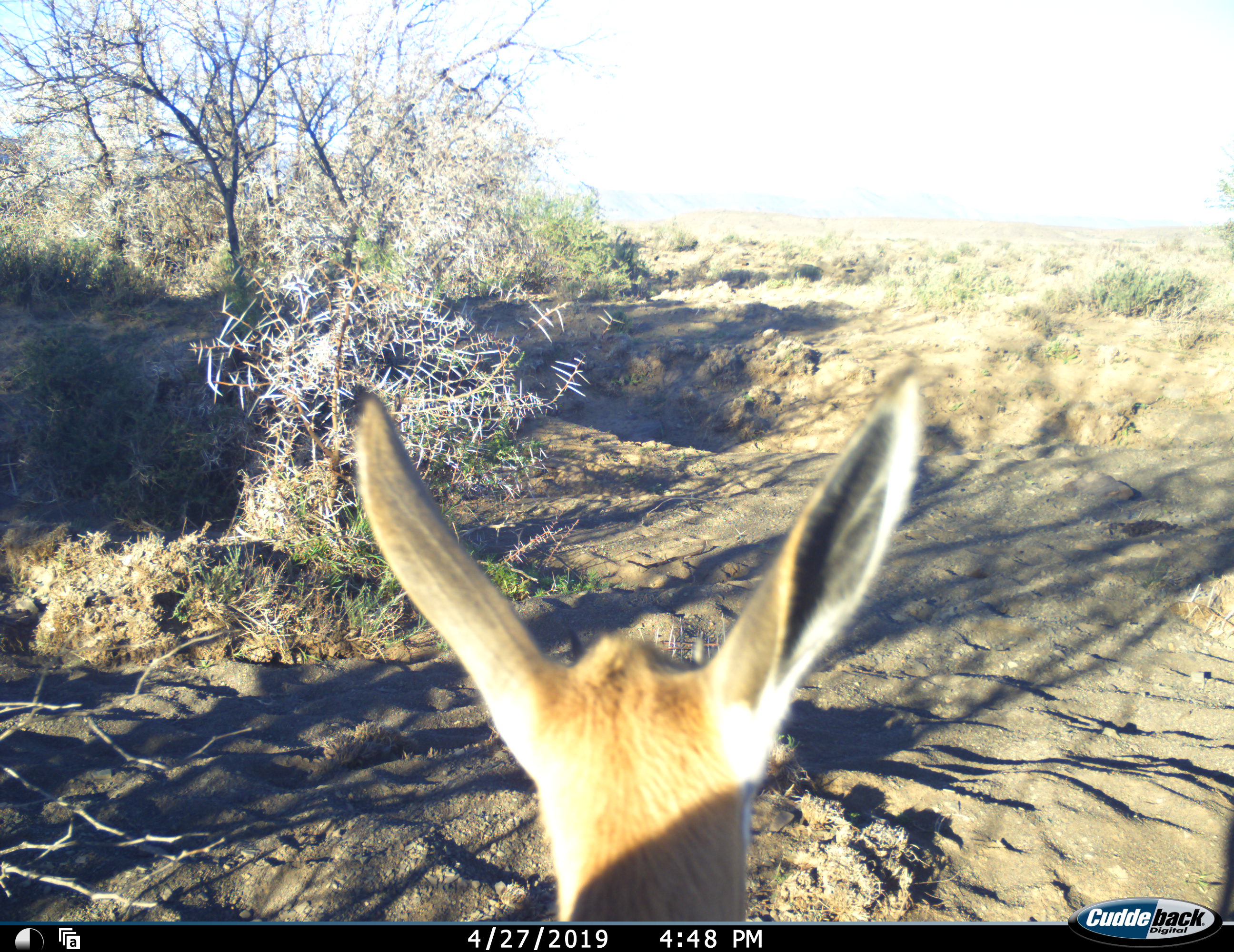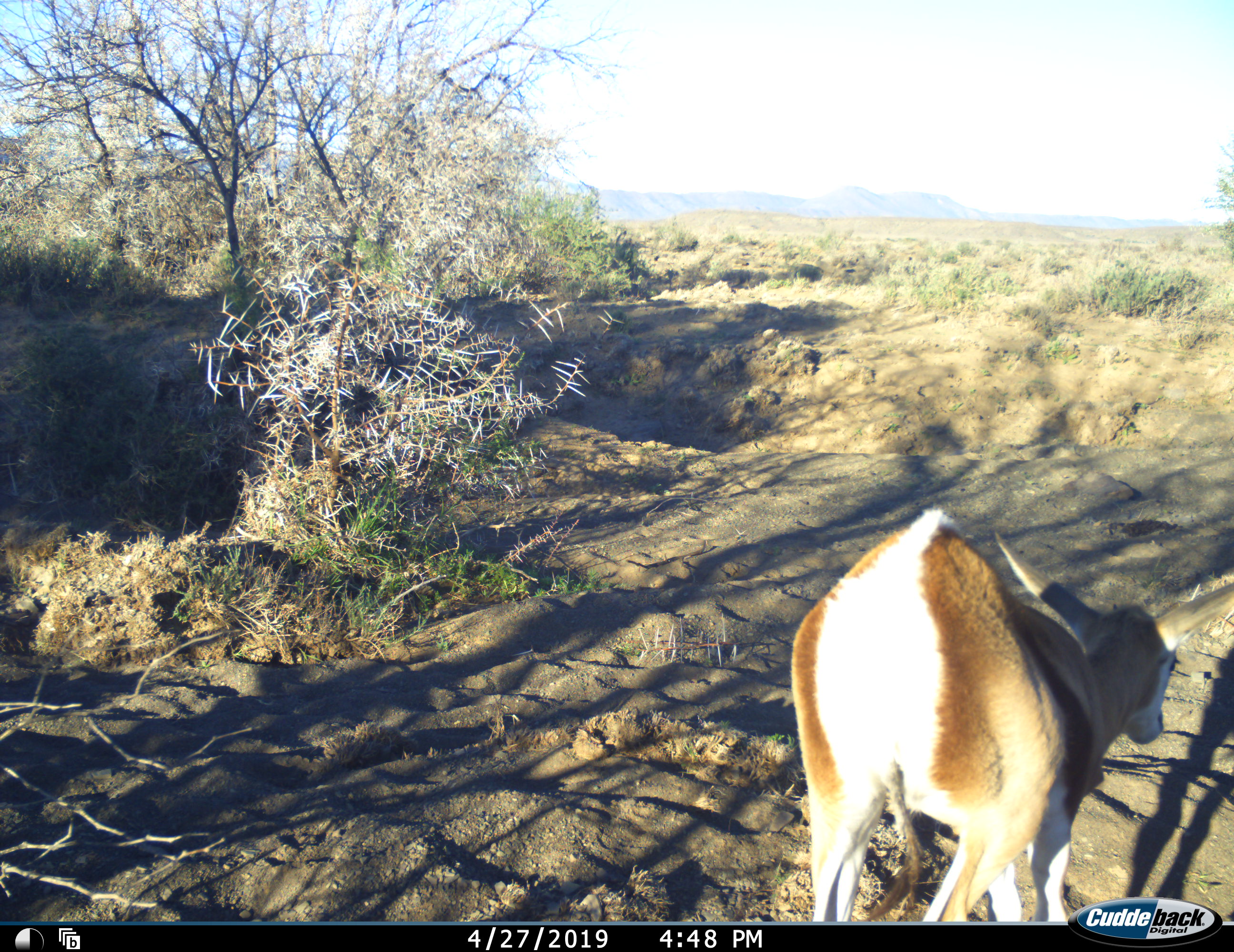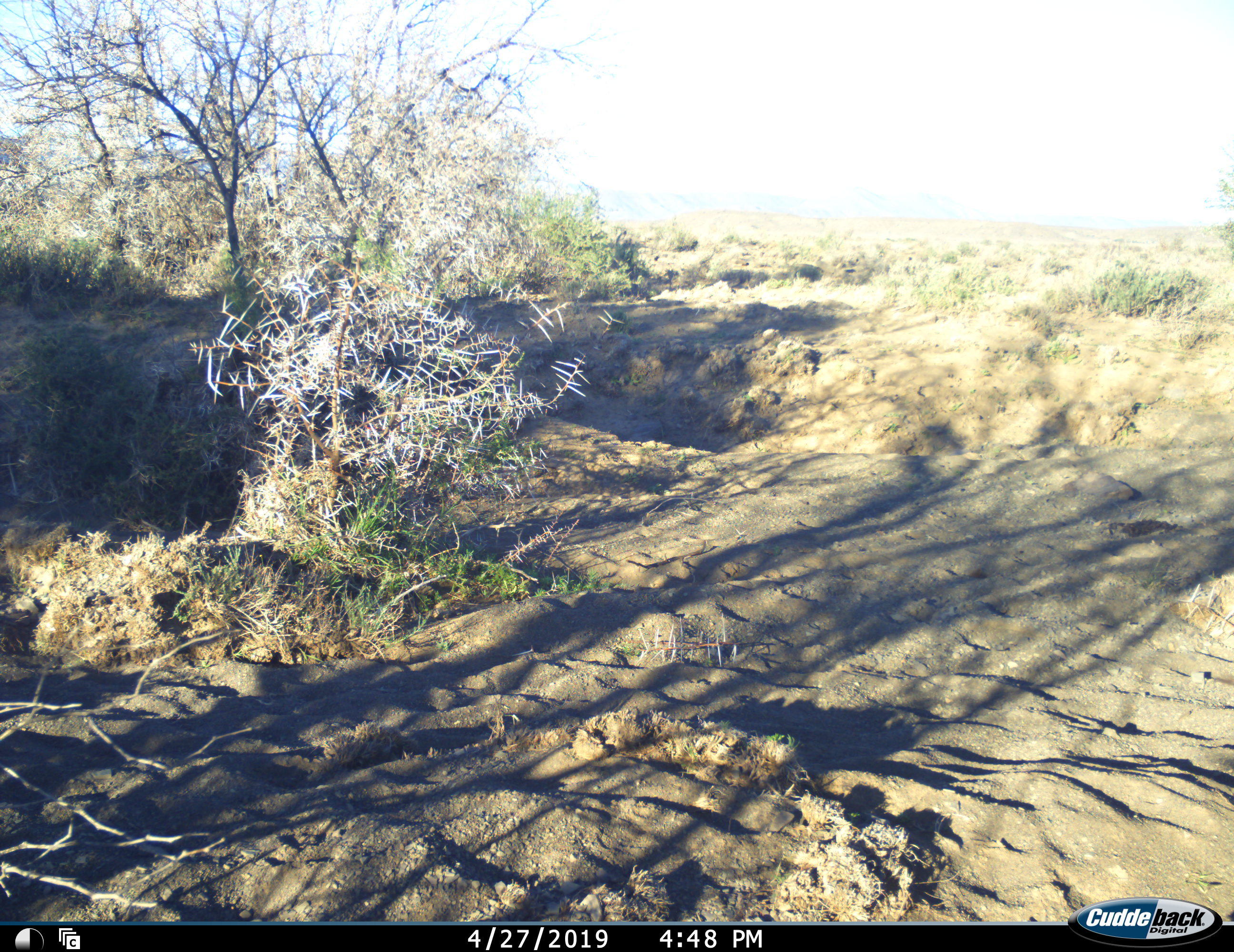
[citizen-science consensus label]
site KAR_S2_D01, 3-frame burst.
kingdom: Animalia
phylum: Chordata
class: Mammalia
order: Artiodactyla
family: Bovidae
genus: Antidorcas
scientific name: Antidorcas marsupialis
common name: springbok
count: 1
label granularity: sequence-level